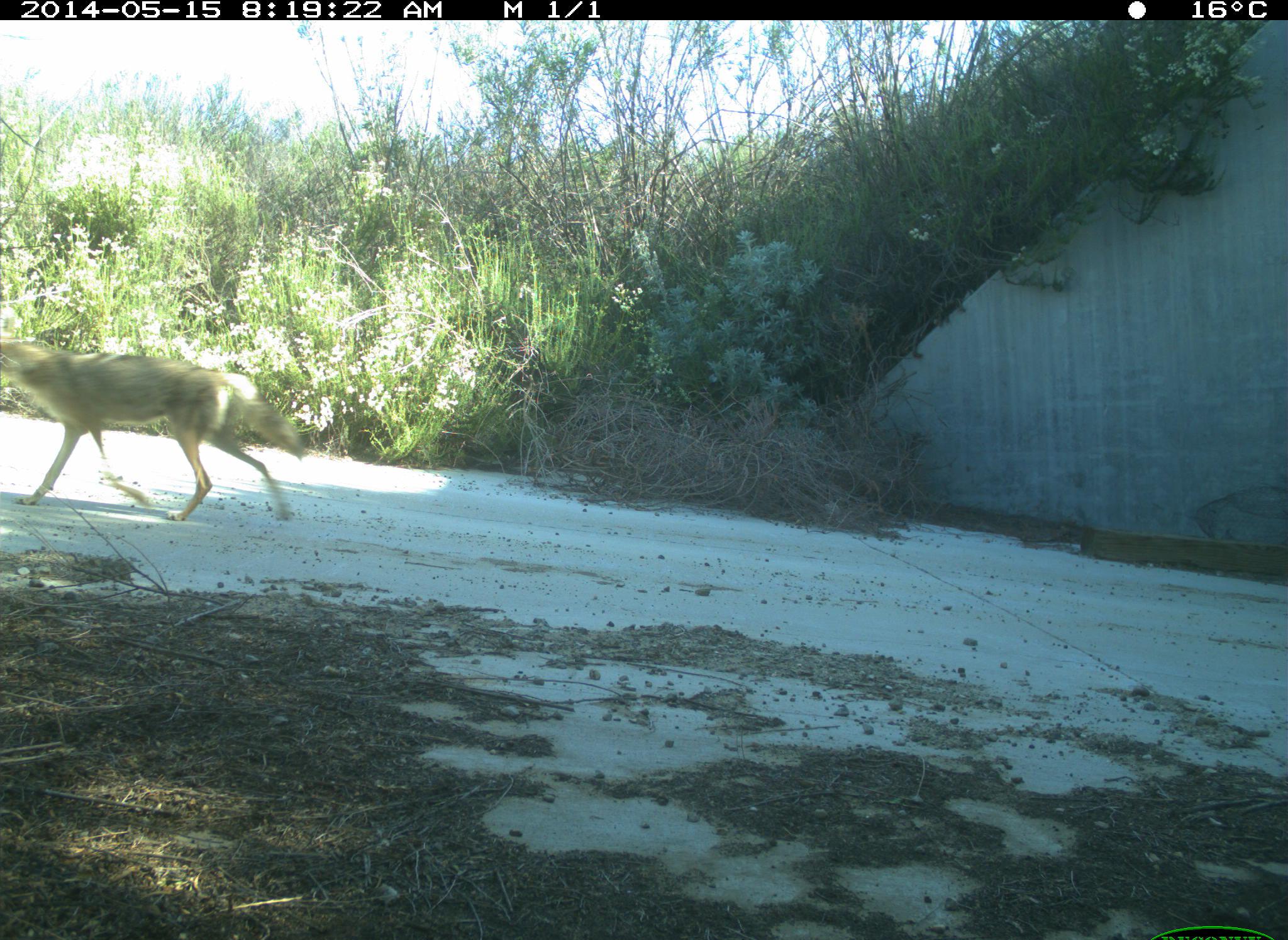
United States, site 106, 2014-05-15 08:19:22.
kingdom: Animalia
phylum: Chordata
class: Mammalia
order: Carnivora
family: Canidae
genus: Canis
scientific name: Canis latrans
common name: coyote